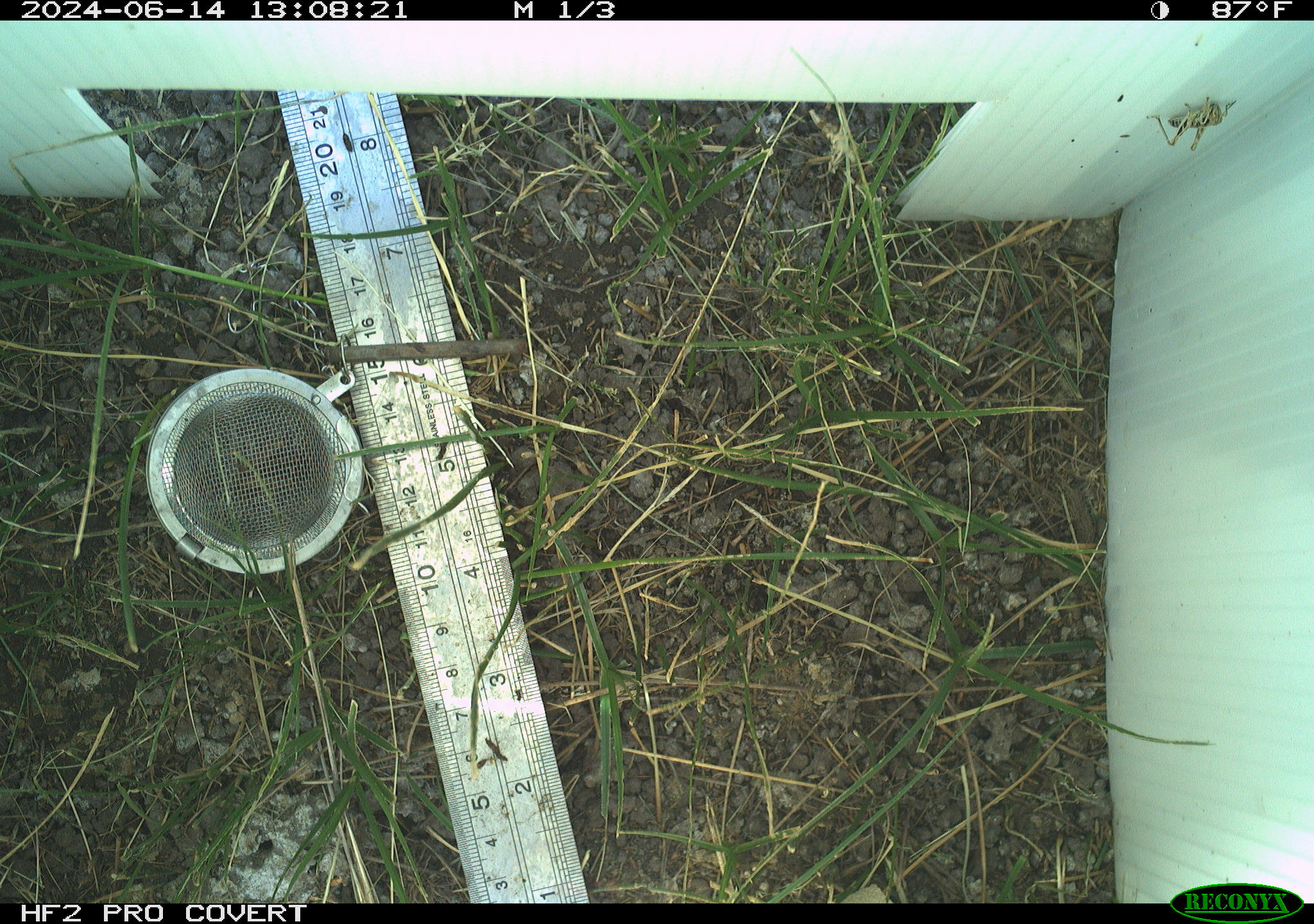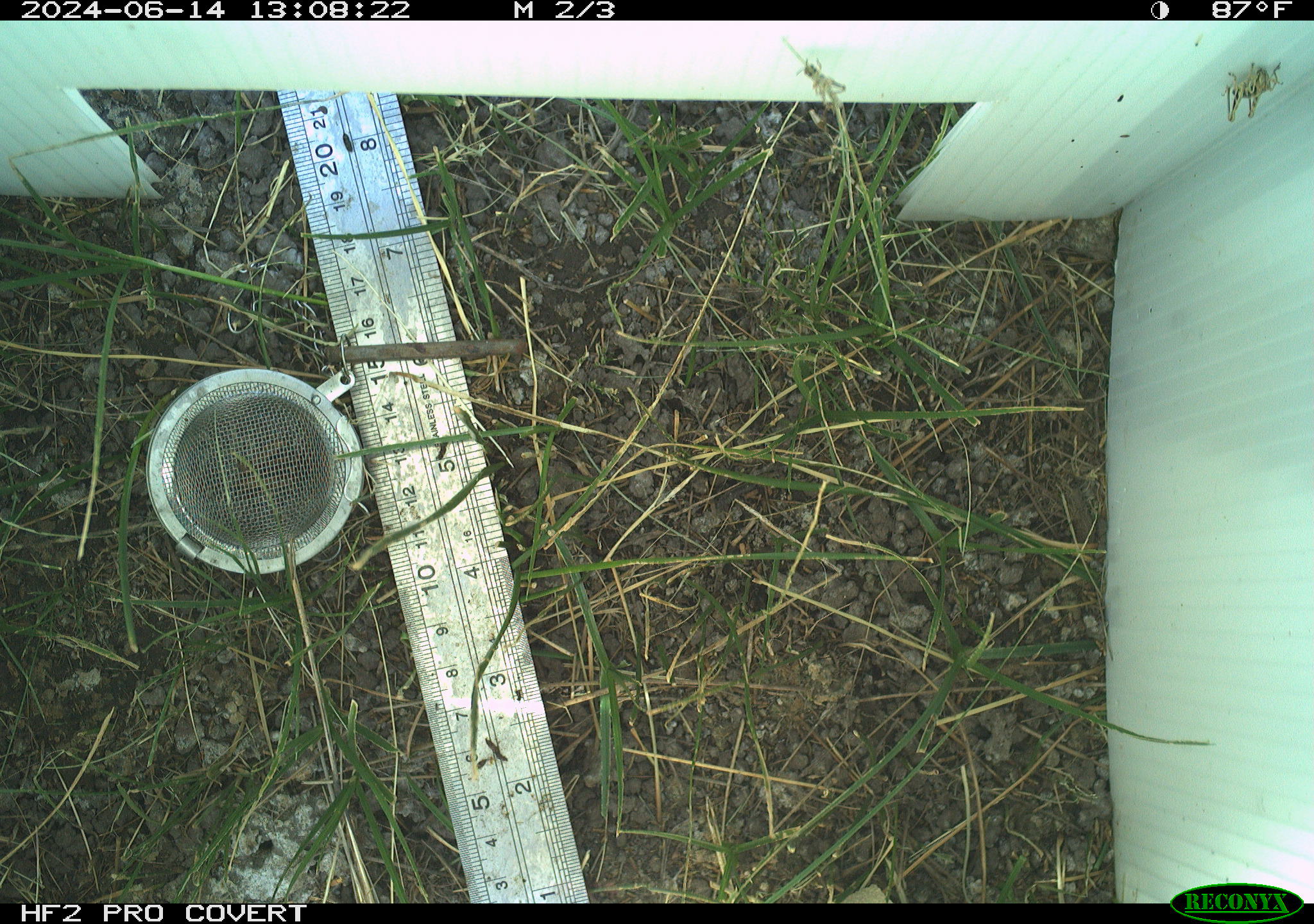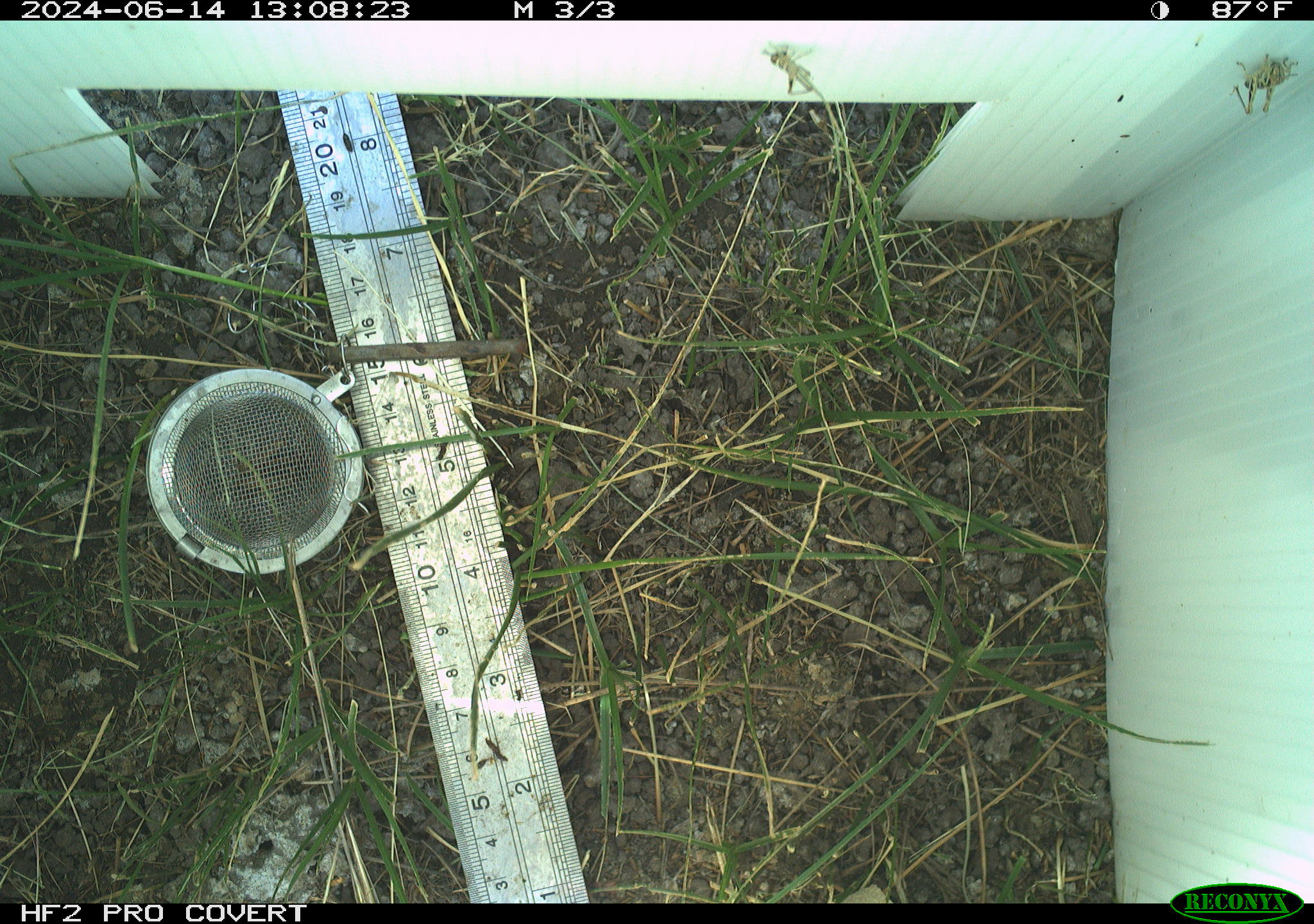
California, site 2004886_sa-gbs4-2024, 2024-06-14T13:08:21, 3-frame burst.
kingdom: Animalia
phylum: Arthropoda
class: Insecta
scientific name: Insecta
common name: insect